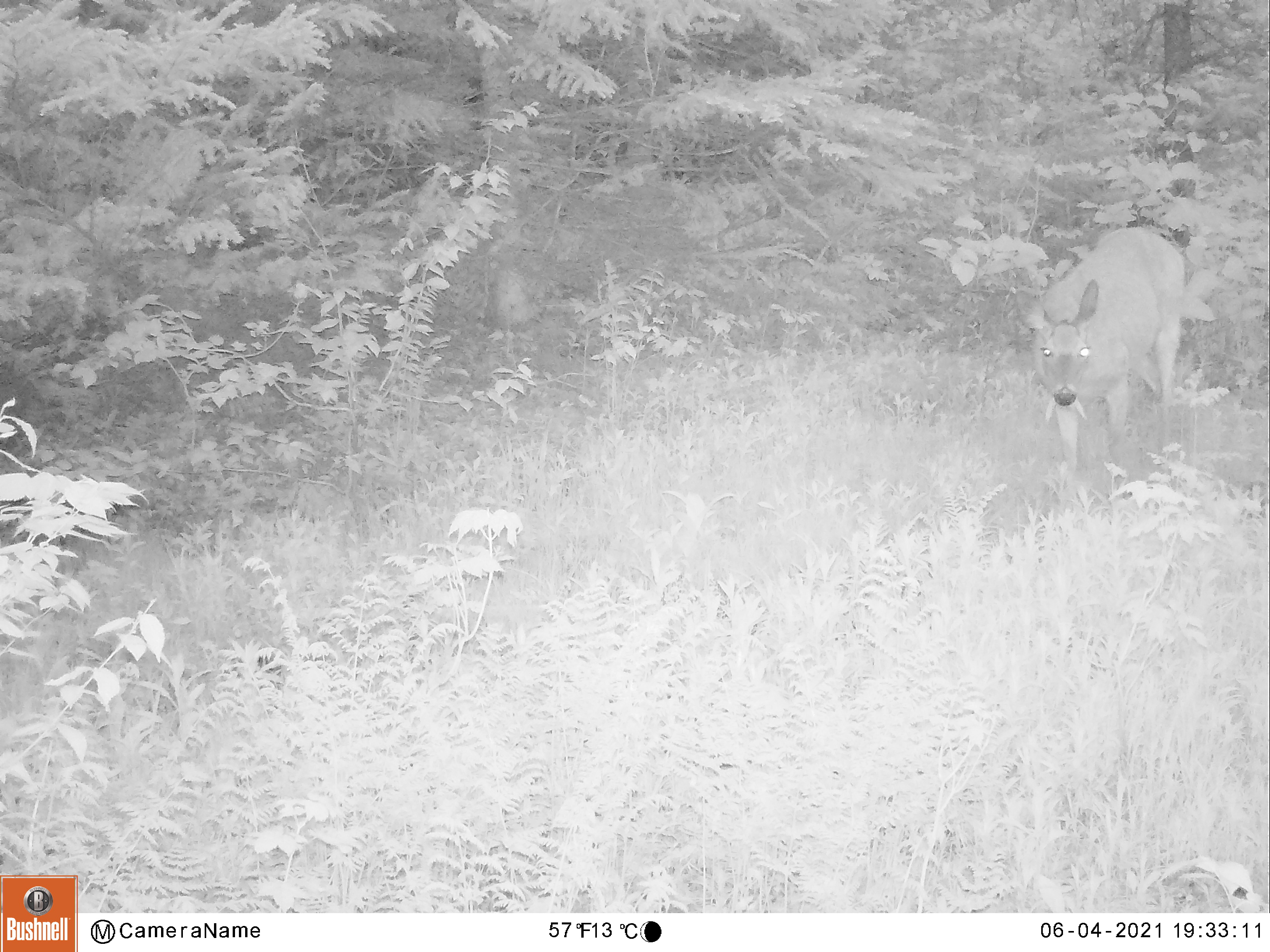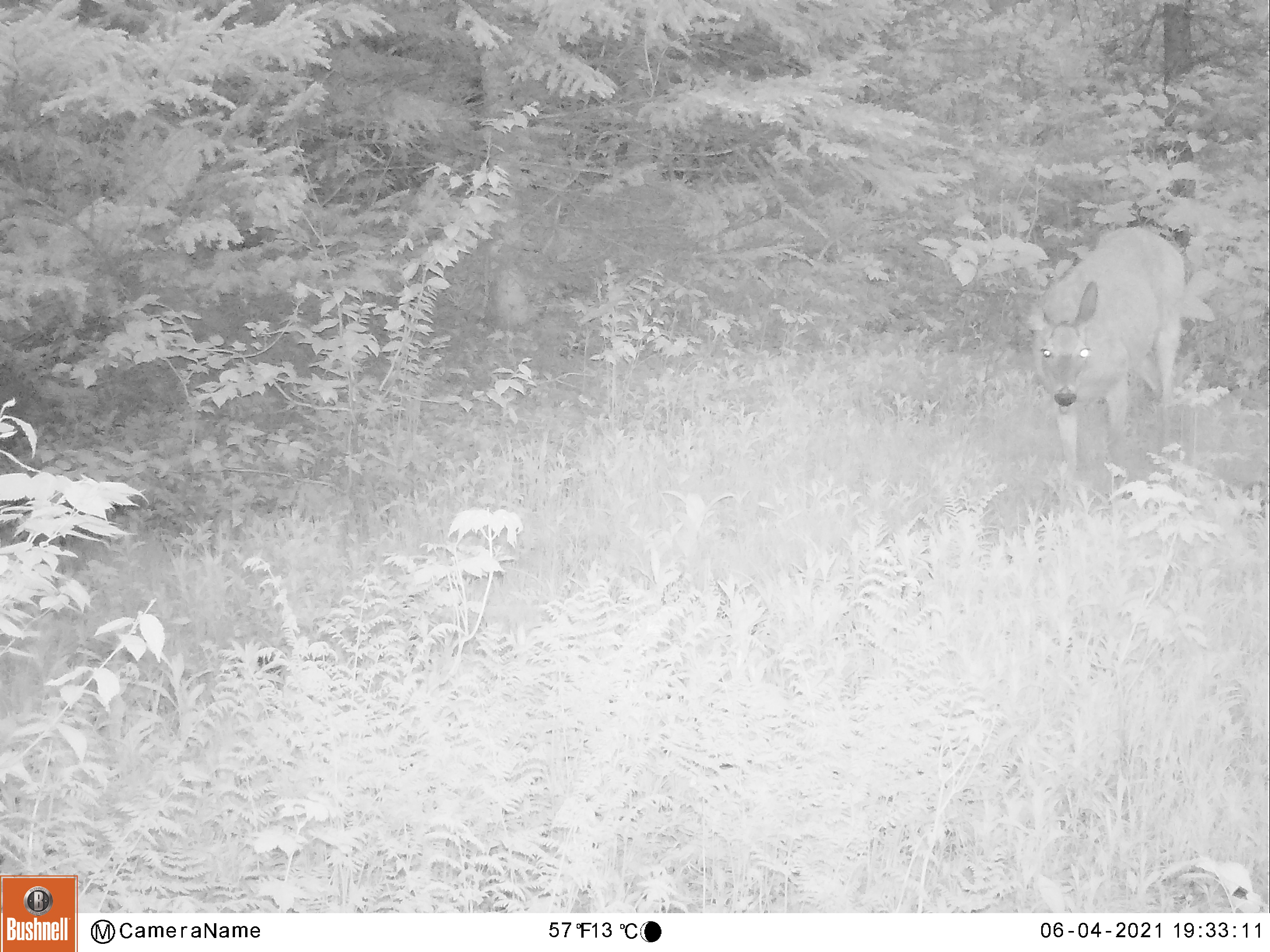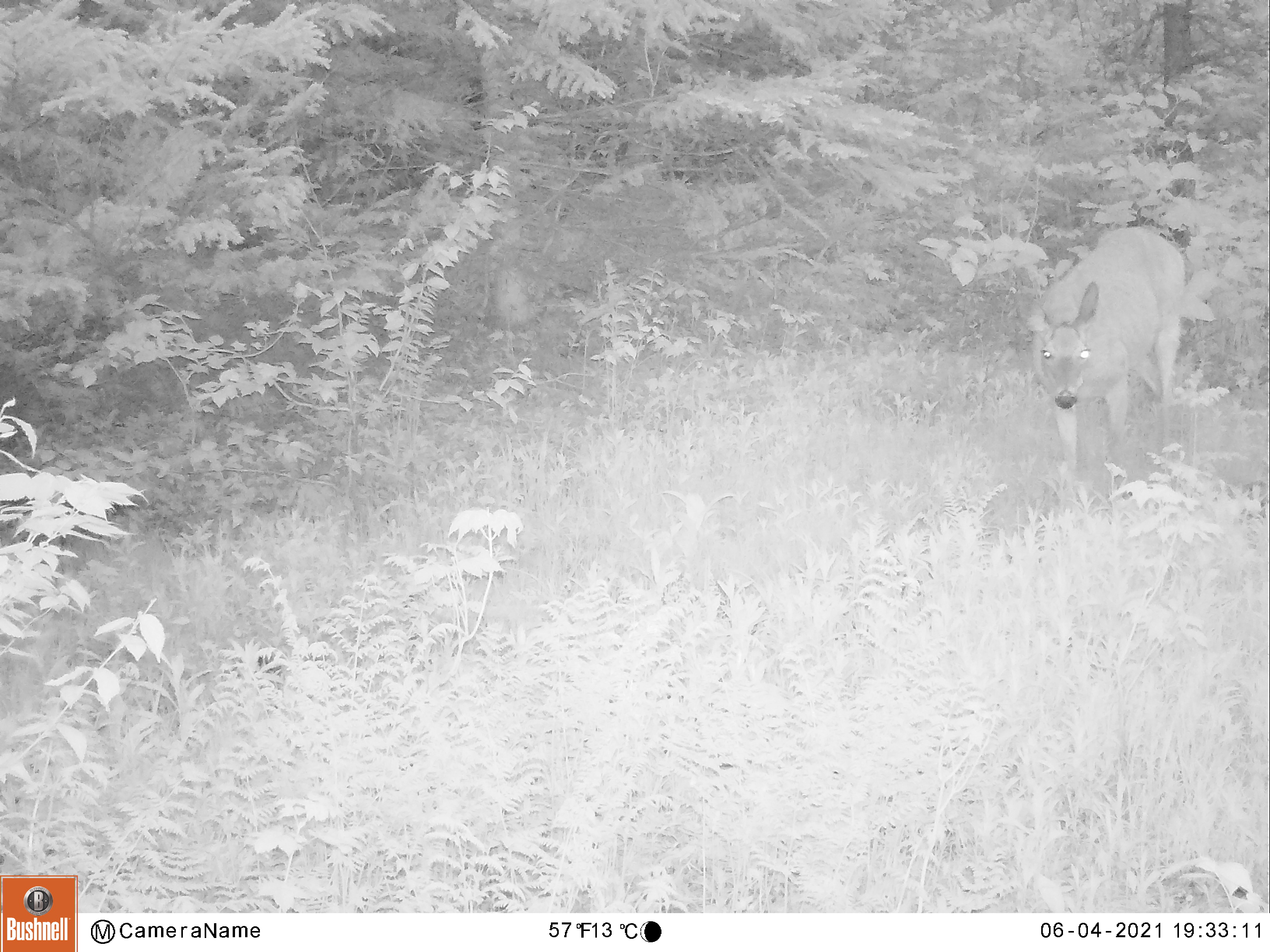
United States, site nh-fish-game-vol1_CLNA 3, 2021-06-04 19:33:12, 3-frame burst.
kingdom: Animalia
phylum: Chordata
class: Mammalia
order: Artiodactyla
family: Cervidae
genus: Odocoileus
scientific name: Odocoileus virginianus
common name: white-tailed deer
White-tailed deer (Odocoileus virginianus).